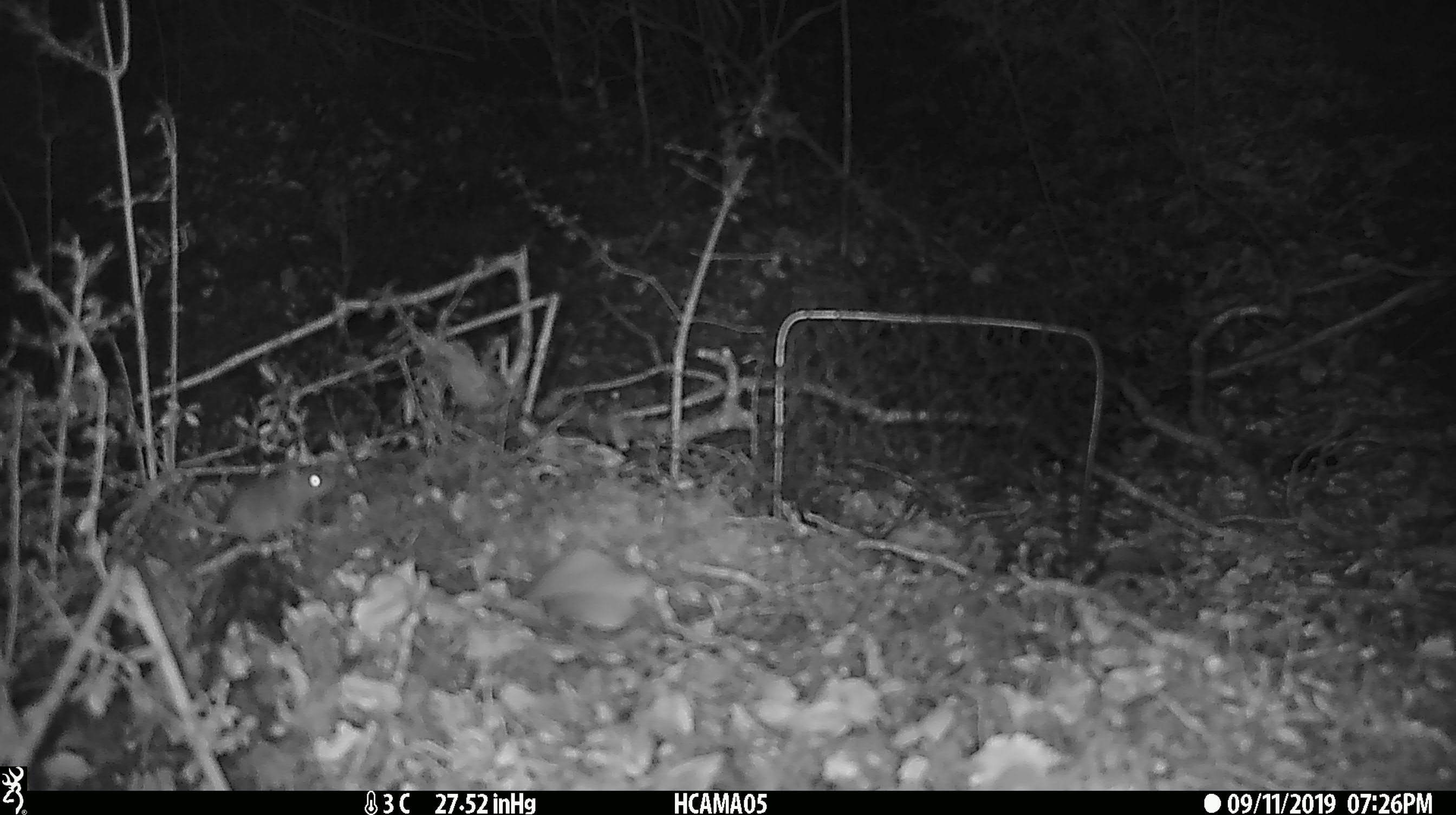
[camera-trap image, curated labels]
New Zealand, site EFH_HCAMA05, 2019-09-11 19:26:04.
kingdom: Animalia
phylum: Chordata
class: Mammalia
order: Rodentia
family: Muridae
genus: Mus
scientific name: Mus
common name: mouse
Mouse (Mus).